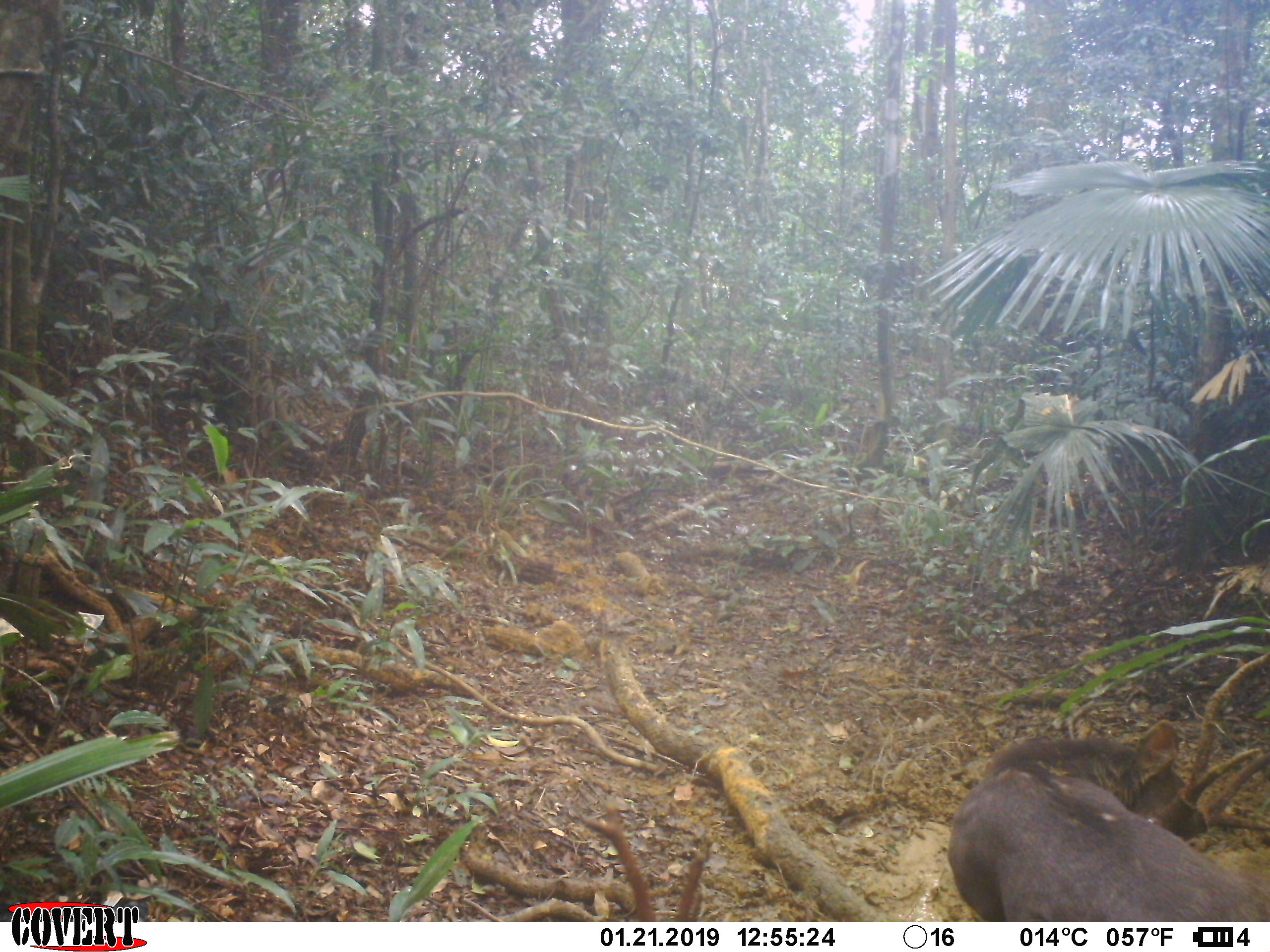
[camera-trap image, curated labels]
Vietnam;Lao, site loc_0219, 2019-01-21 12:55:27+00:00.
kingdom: Animalia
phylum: Chordata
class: Mammalia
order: Artiodactyla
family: Cervidae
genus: Rusa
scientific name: Rusa unicolor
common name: sambar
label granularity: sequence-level